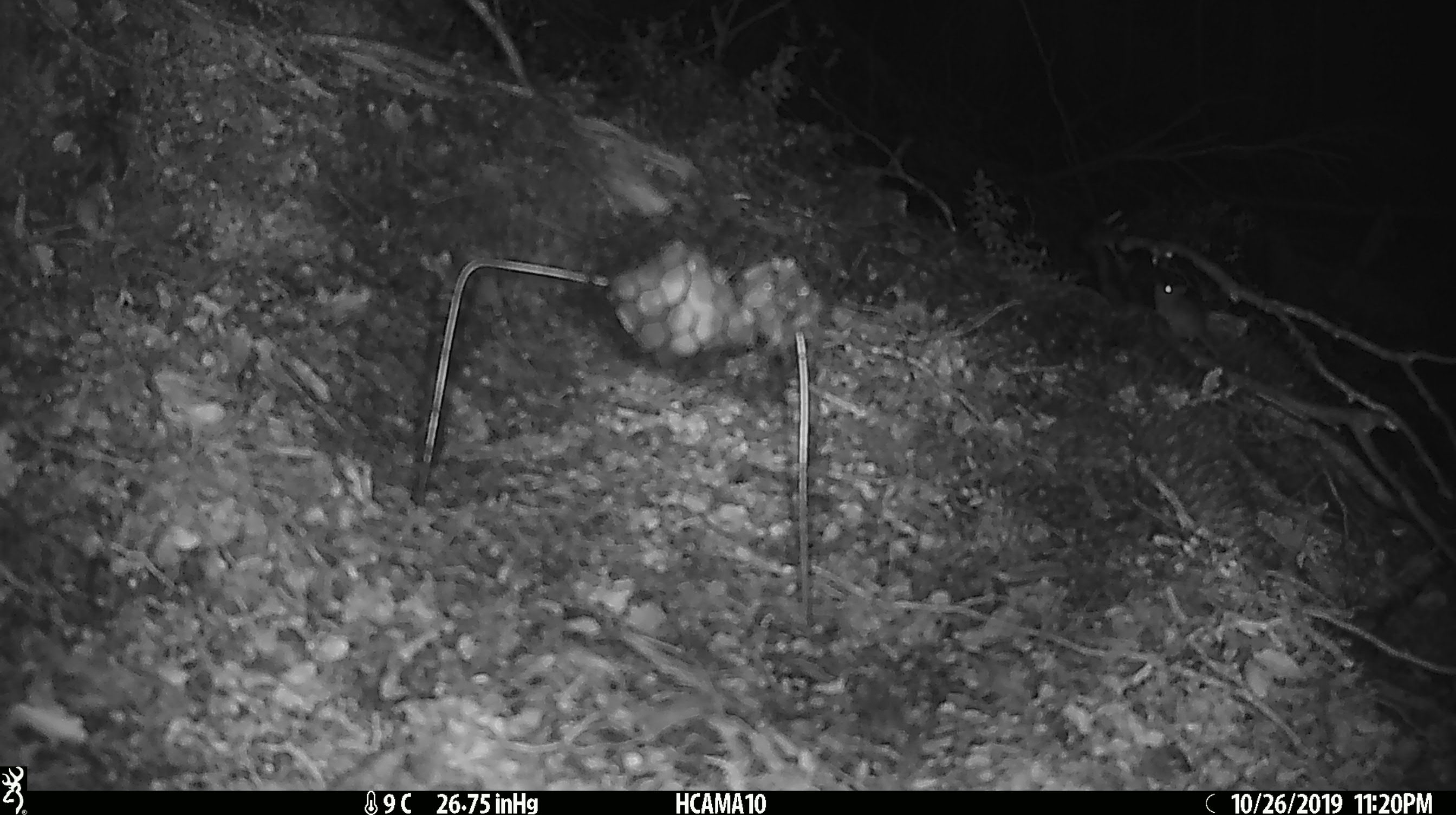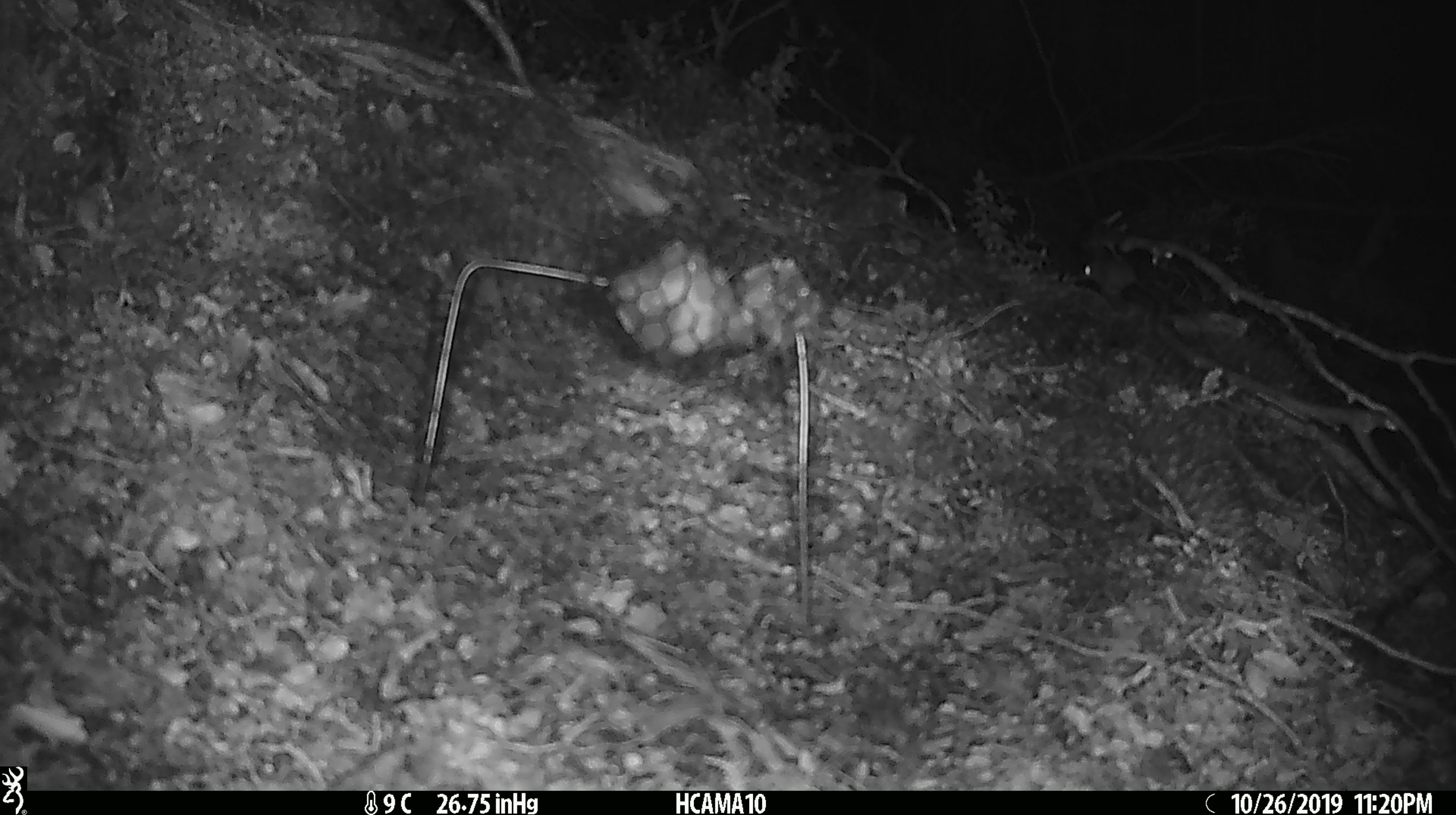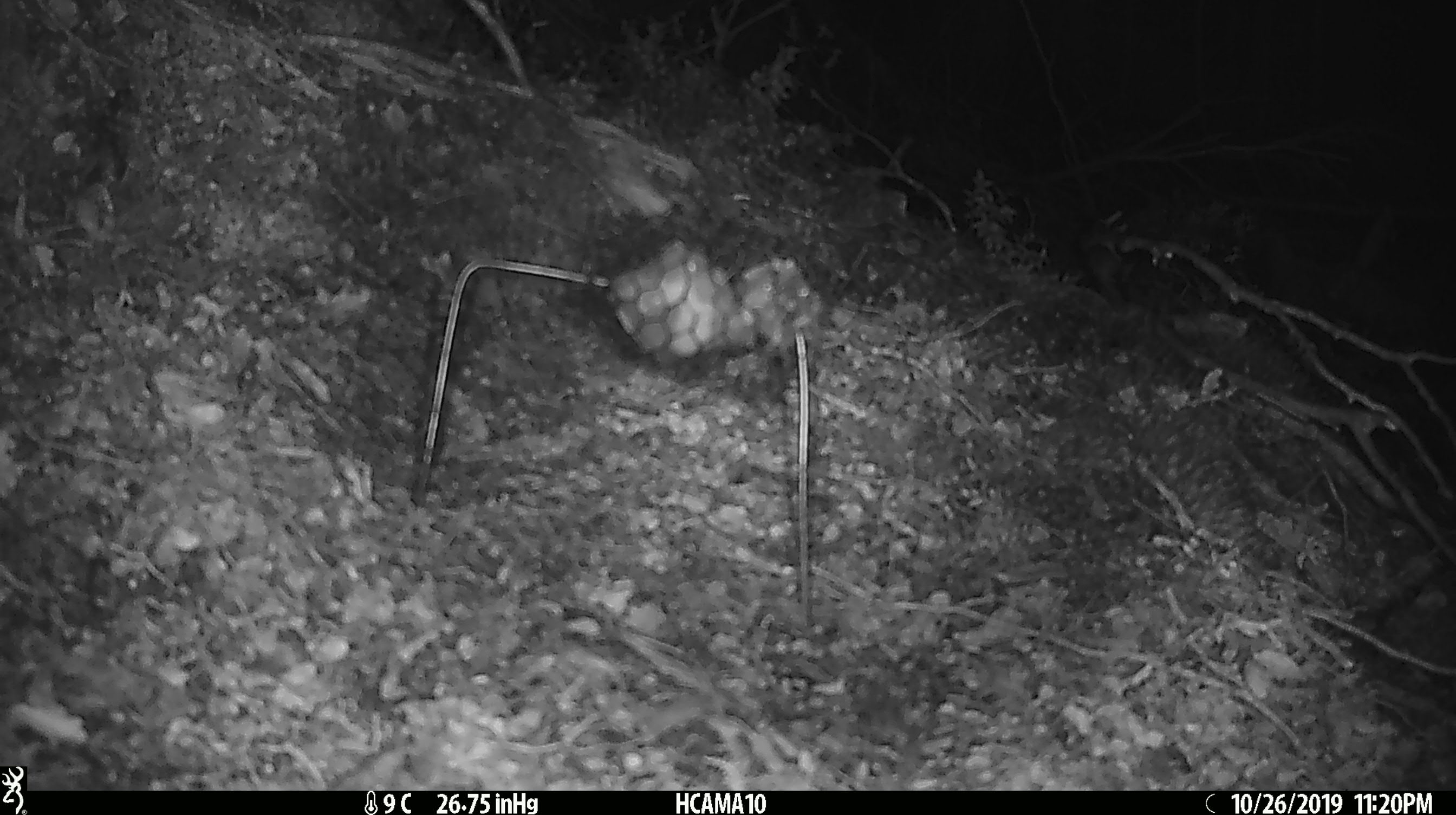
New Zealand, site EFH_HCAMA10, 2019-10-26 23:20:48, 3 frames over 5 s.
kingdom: Animalia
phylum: Chordata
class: Mammalia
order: Rodentia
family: Muridae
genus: Mus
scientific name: Mus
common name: mouse